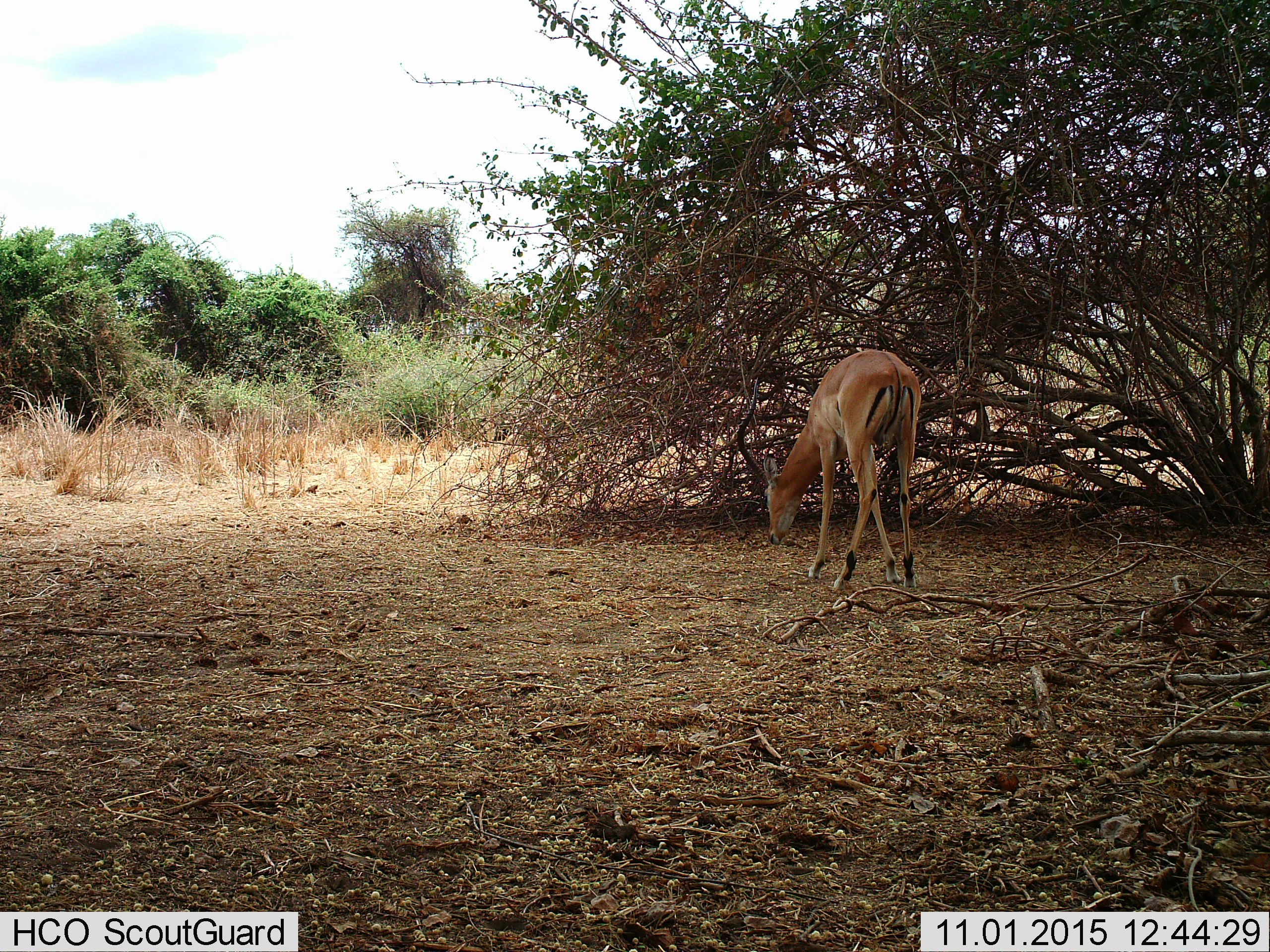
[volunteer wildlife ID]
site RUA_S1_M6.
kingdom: Animalia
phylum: Chordata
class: Mammalia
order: Artiodactyla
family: Bovidae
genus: Aepyceros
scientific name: Aepyceros melampus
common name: impala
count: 1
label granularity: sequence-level